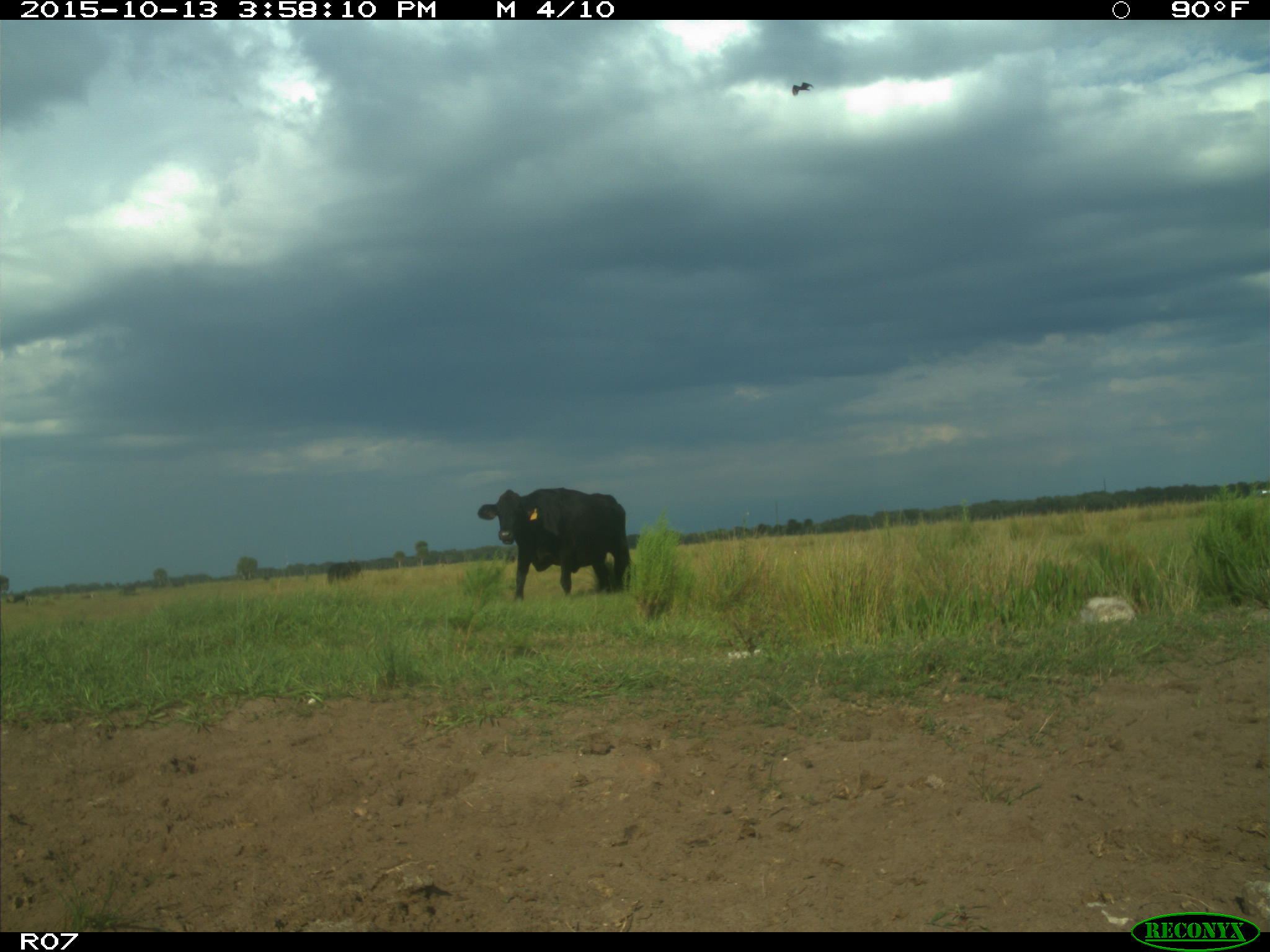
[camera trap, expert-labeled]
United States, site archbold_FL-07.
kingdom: Animalia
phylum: Chordata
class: Mammalia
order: Artiodactyla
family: Bovidae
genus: Bos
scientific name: Bos taurus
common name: domestic cow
Bos taurus (domestic cow).